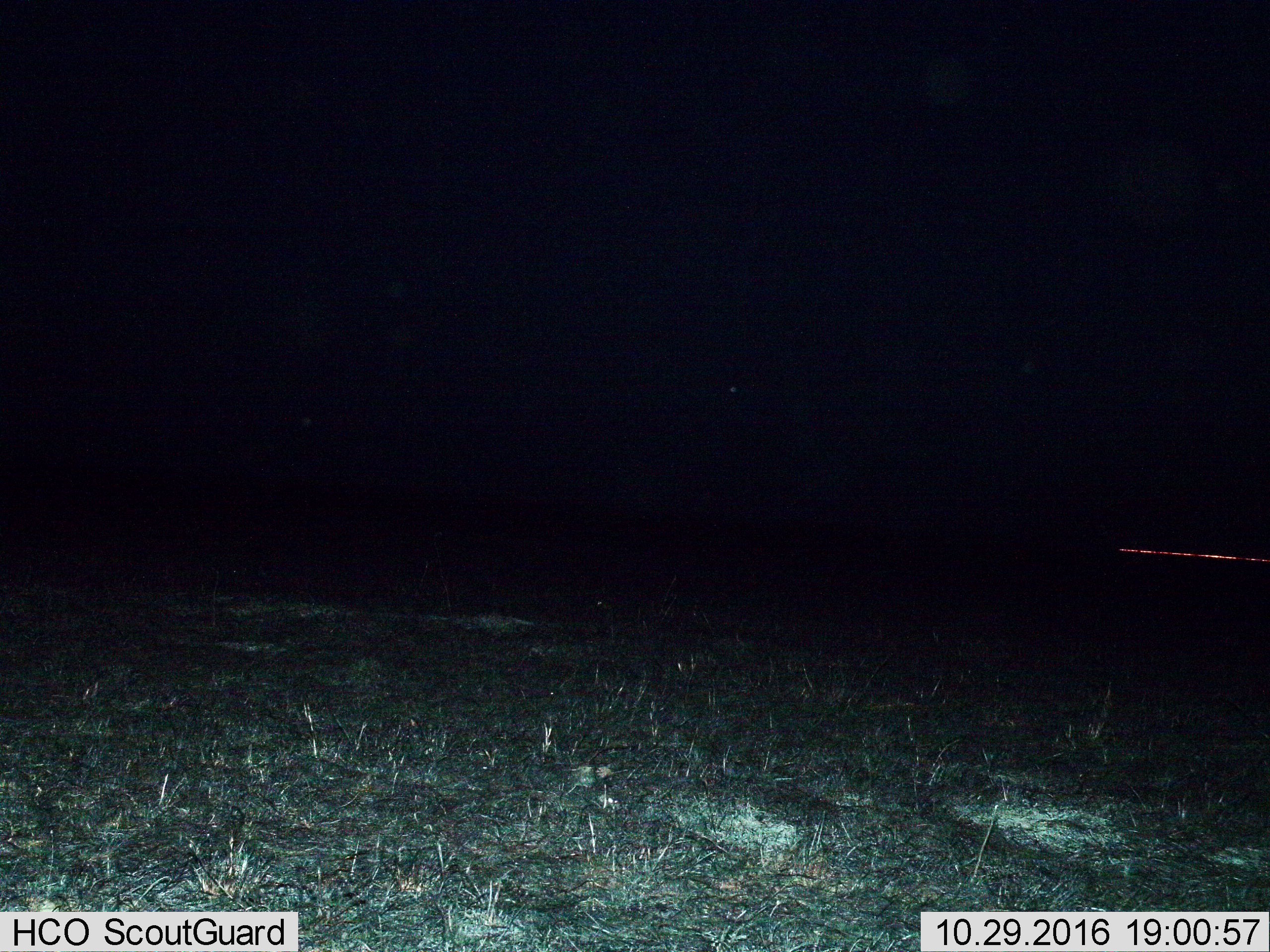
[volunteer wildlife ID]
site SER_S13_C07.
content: unidentified animal